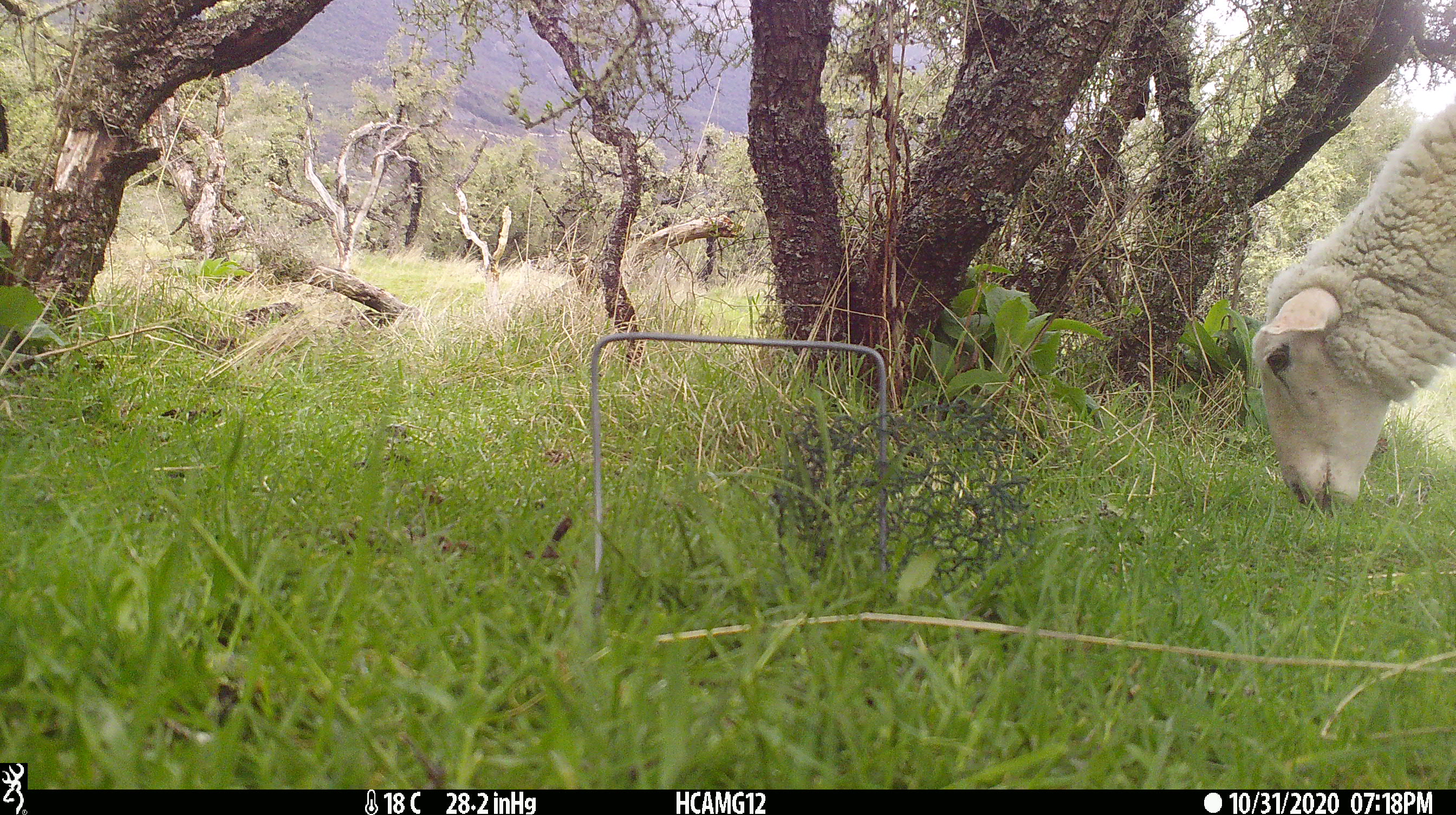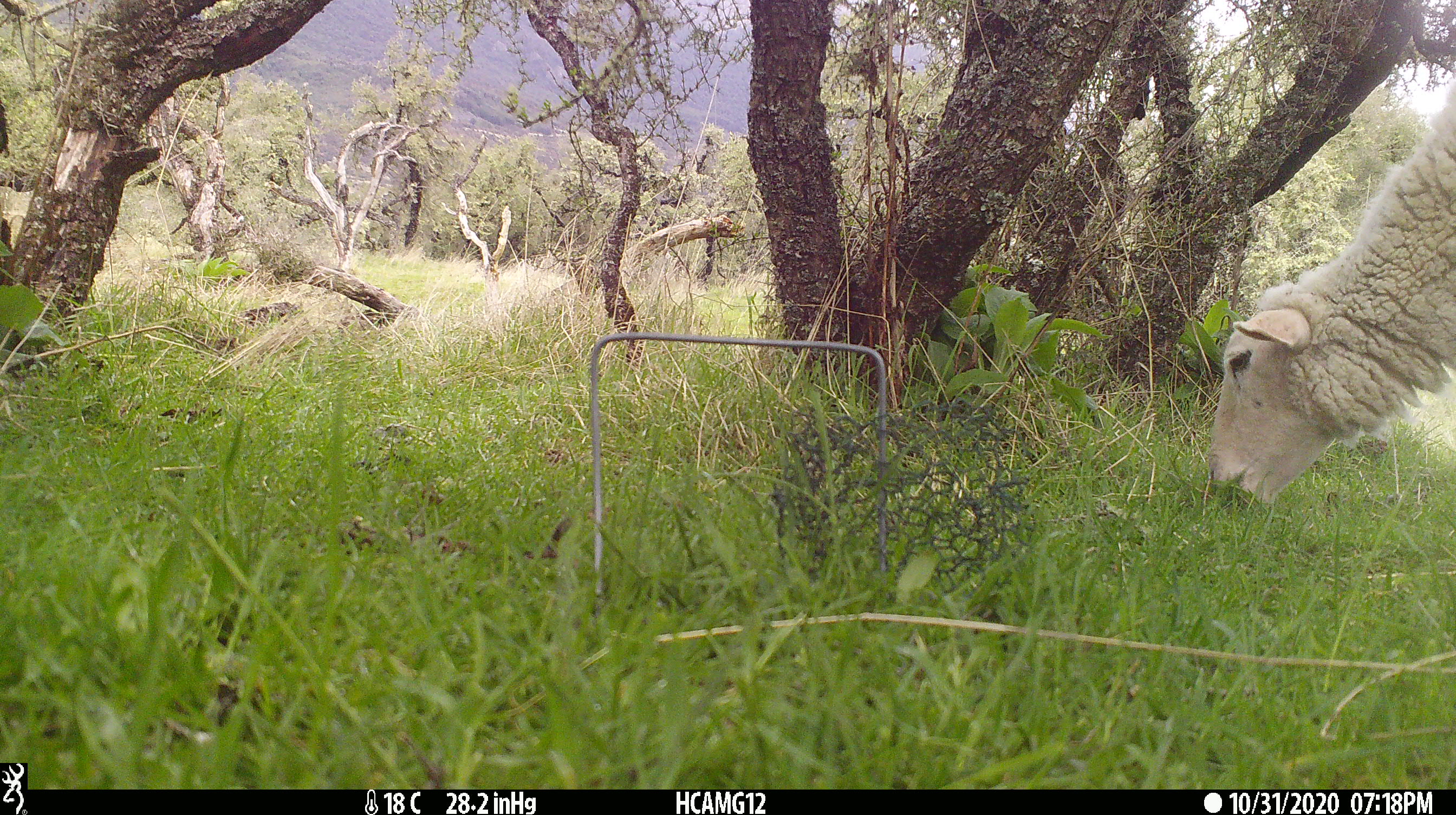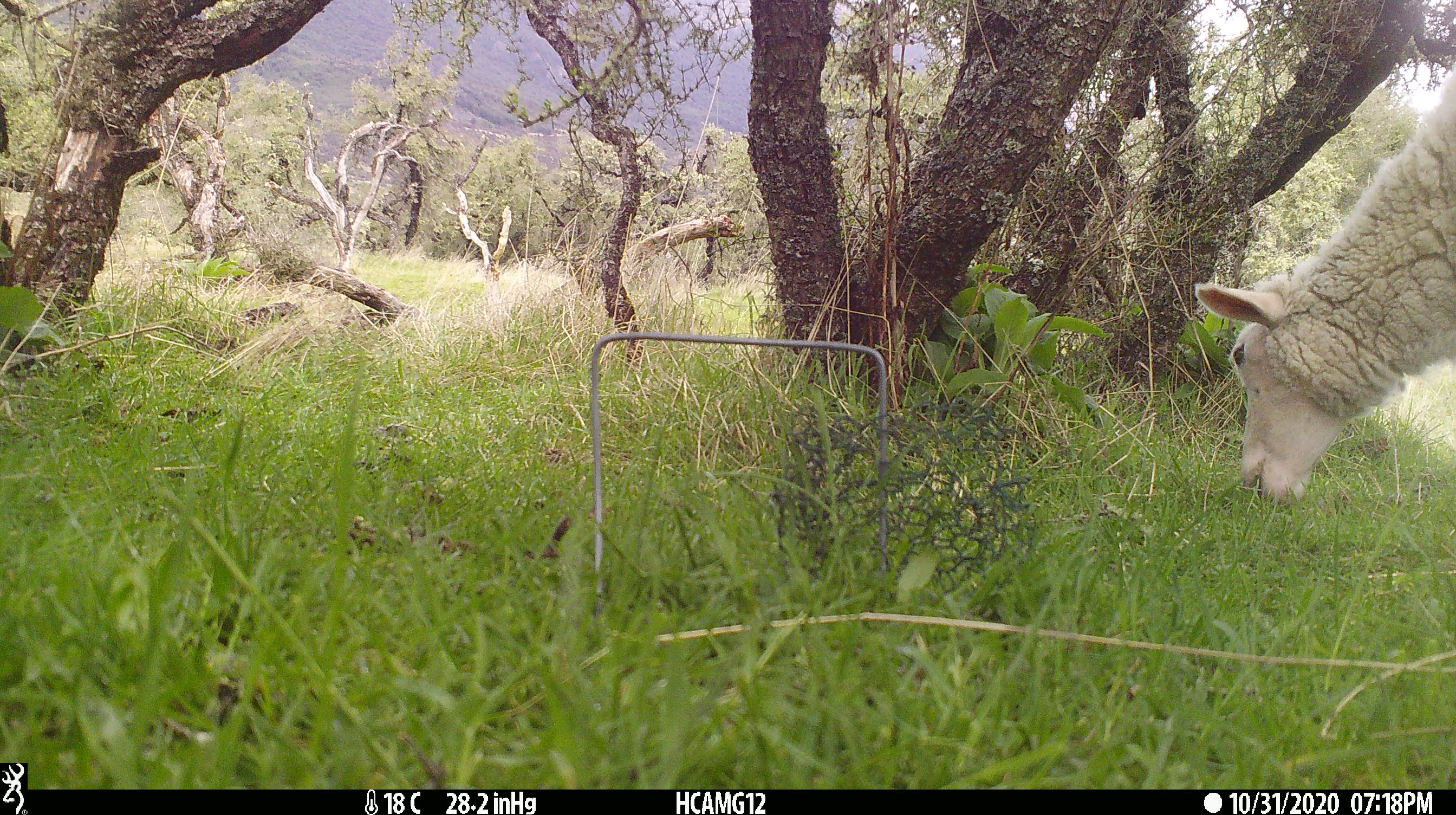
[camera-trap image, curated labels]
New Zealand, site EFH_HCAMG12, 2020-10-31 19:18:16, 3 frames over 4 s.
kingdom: Animalia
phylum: Chordata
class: Mammalia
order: Artiodactyla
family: Bovidae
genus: Ovis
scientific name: Ovis aries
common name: domestic sheep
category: sheep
Sheep (domestic sheep) (Ovis aries).